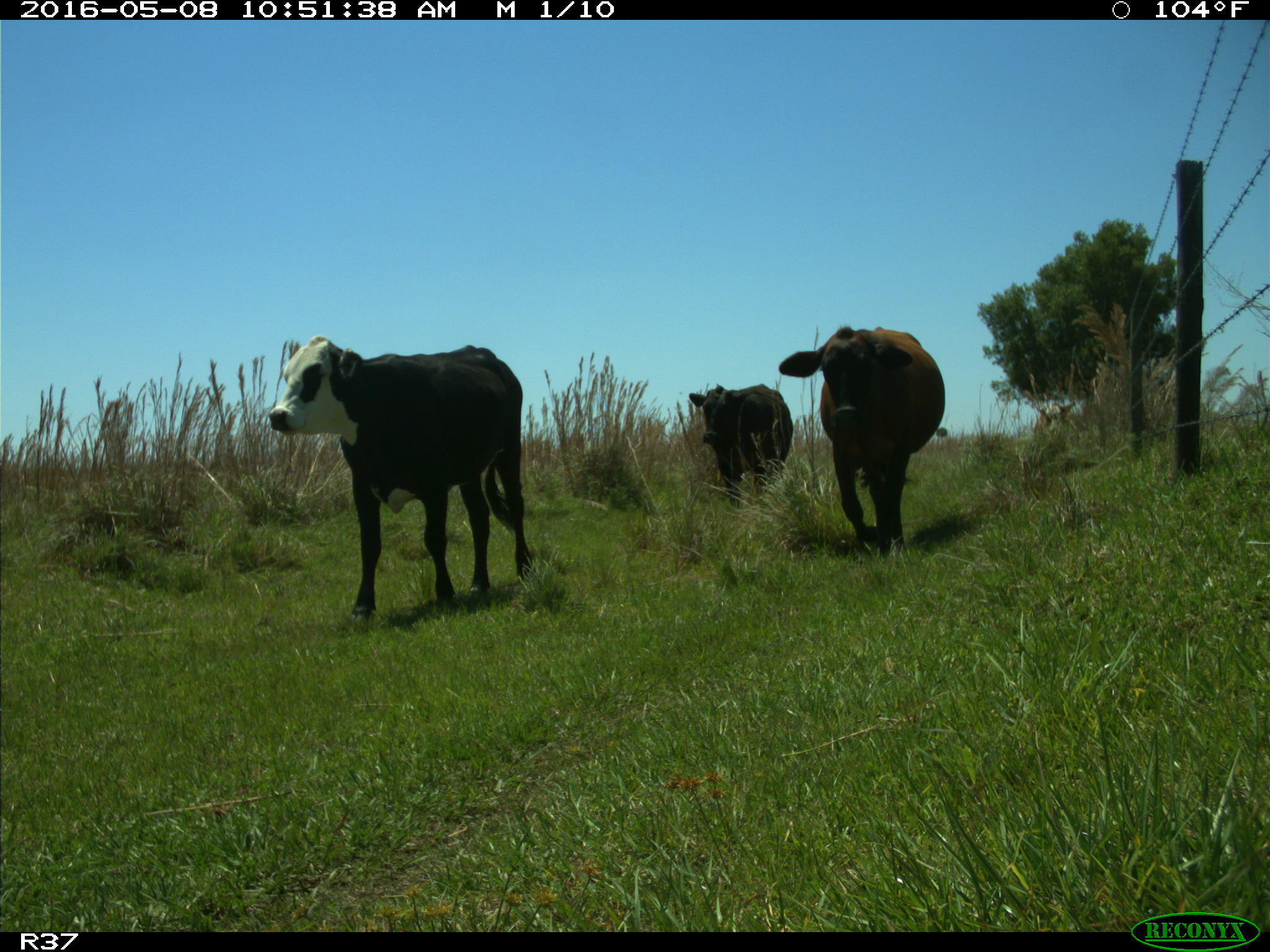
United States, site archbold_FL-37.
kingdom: Animalia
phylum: Chordata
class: Mammalia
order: Artiodactyla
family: Bovidae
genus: Bos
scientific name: Bos taurus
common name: domestic cow